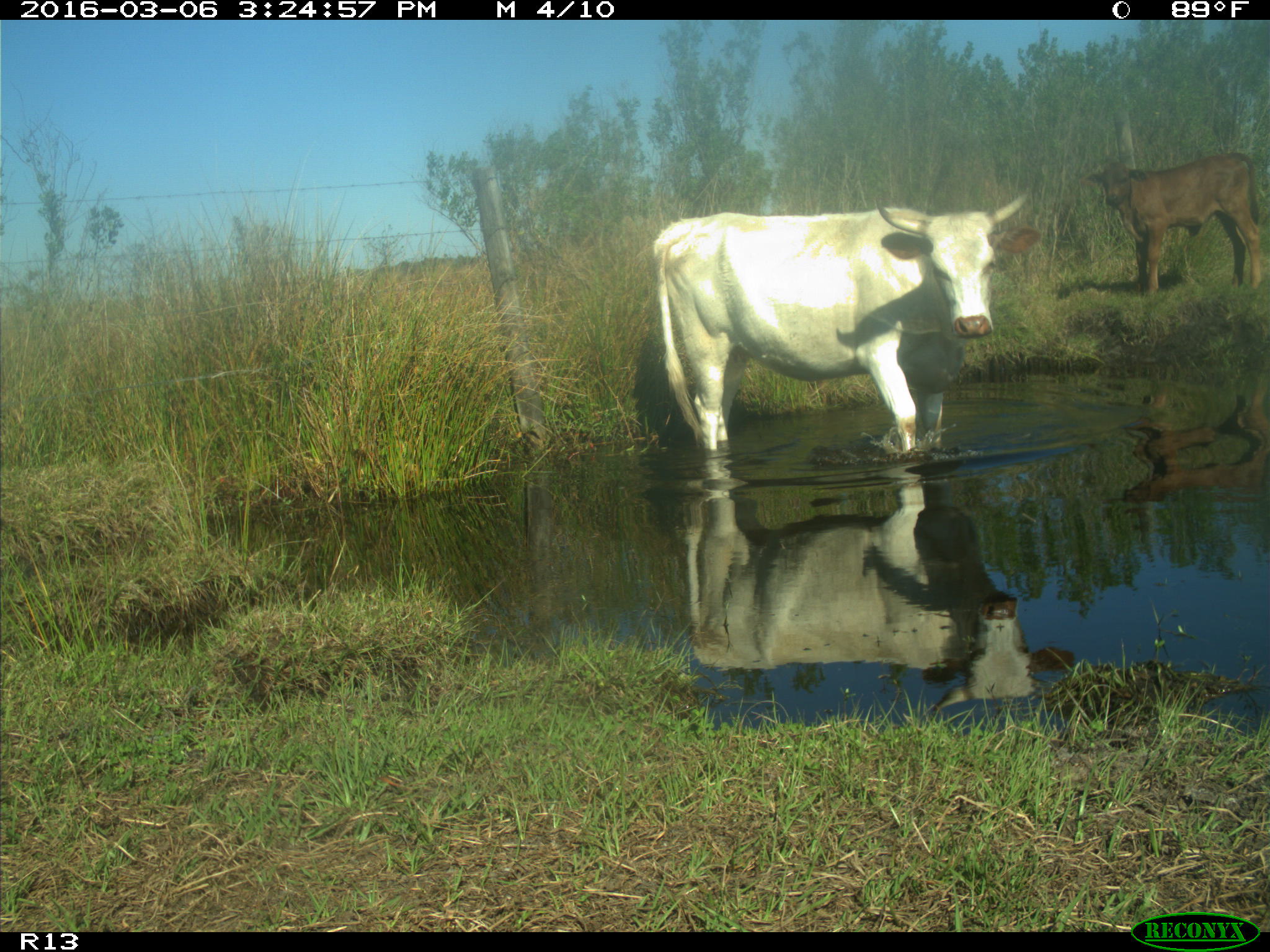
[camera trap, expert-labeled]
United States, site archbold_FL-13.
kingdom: Animalia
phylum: Chordata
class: Mammalia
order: Artiodactyla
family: Bovidae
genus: Bos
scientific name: Bos taurus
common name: domestic cow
Bos taurus (domestic cow).